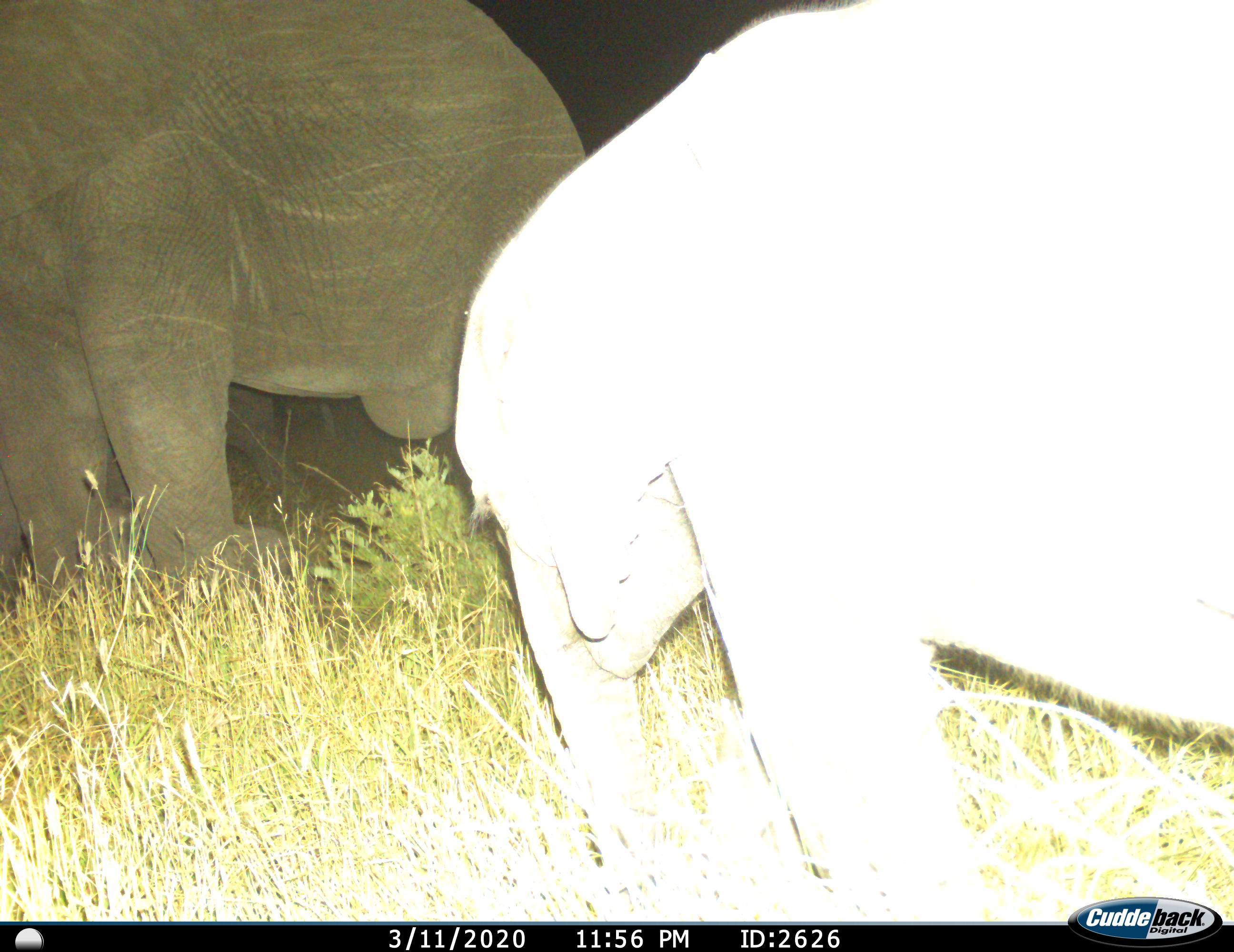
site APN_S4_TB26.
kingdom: Animalia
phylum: Chordata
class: Mammalia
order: Proboscidea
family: Elephantidae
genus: Loxodonta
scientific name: Loxodonta africana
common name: african bush elephant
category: elephant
Elephant (african bush elephant) (Loxodonta africana), count 2. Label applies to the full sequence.